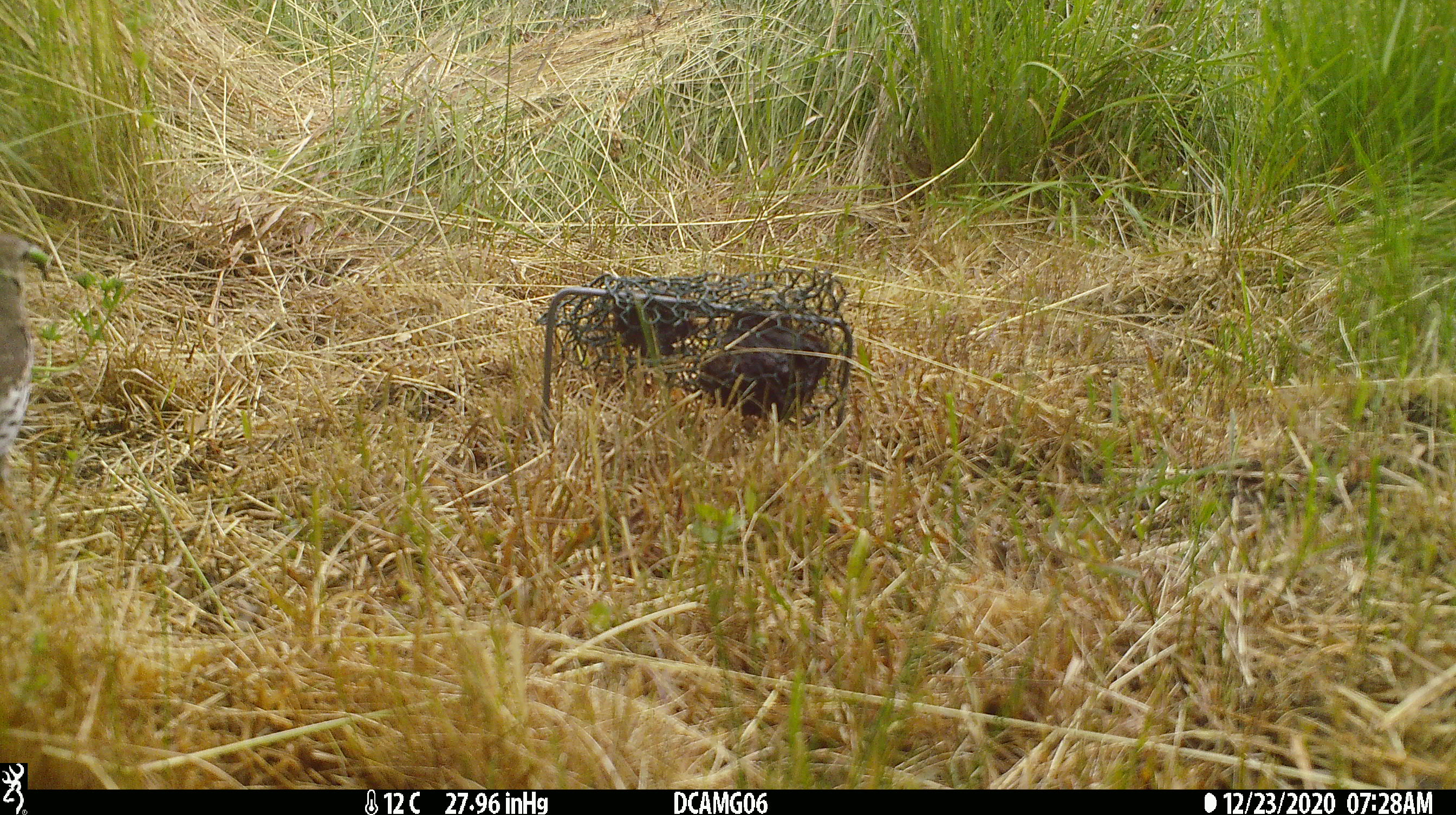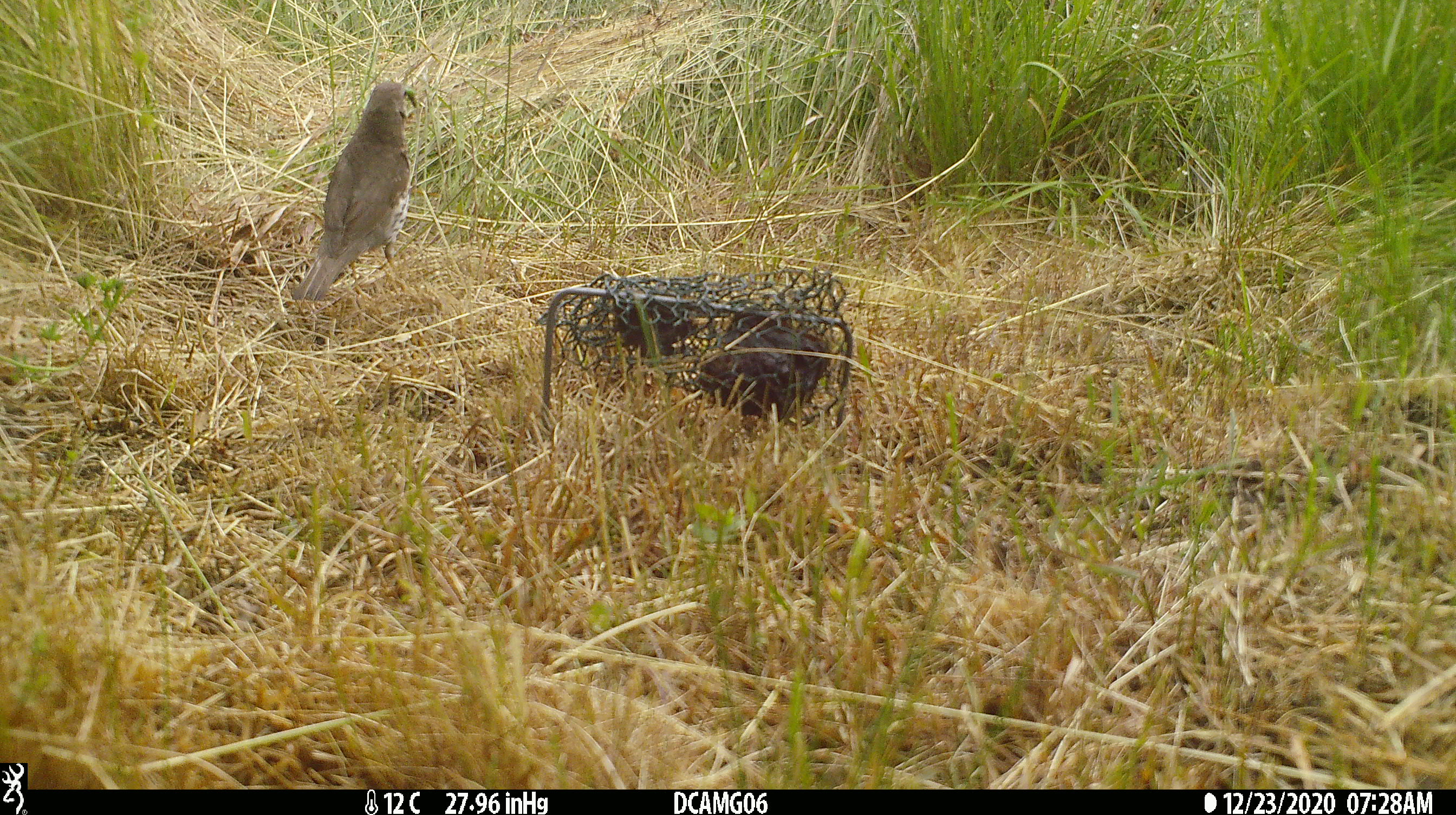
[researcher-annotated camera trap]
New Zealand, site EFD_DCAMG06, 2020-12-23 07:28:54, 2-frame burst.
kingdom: Animalia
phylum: Chordata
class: Aves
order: Passeriformes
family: Turdidae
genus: Turdus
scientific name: Turdus philomelos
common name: song thrush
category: thrush